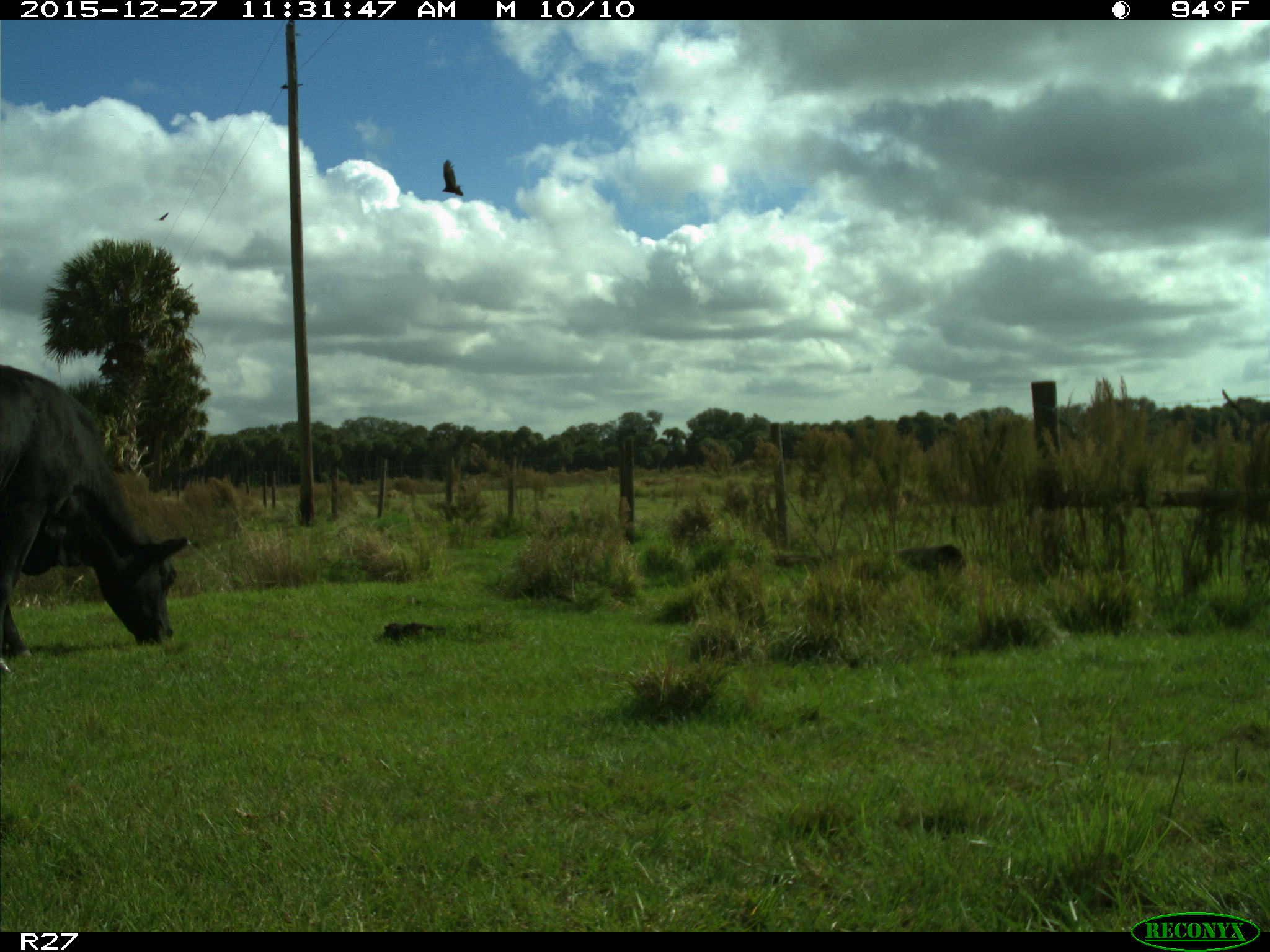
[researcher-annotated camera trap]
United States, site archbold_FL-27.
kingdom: Animalia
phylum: Chordata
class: Mammalia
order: Artiodactyla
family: Bovidae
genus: Bos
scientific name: Bos taurus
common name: domestic cow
Bos taurus (domestic cow).